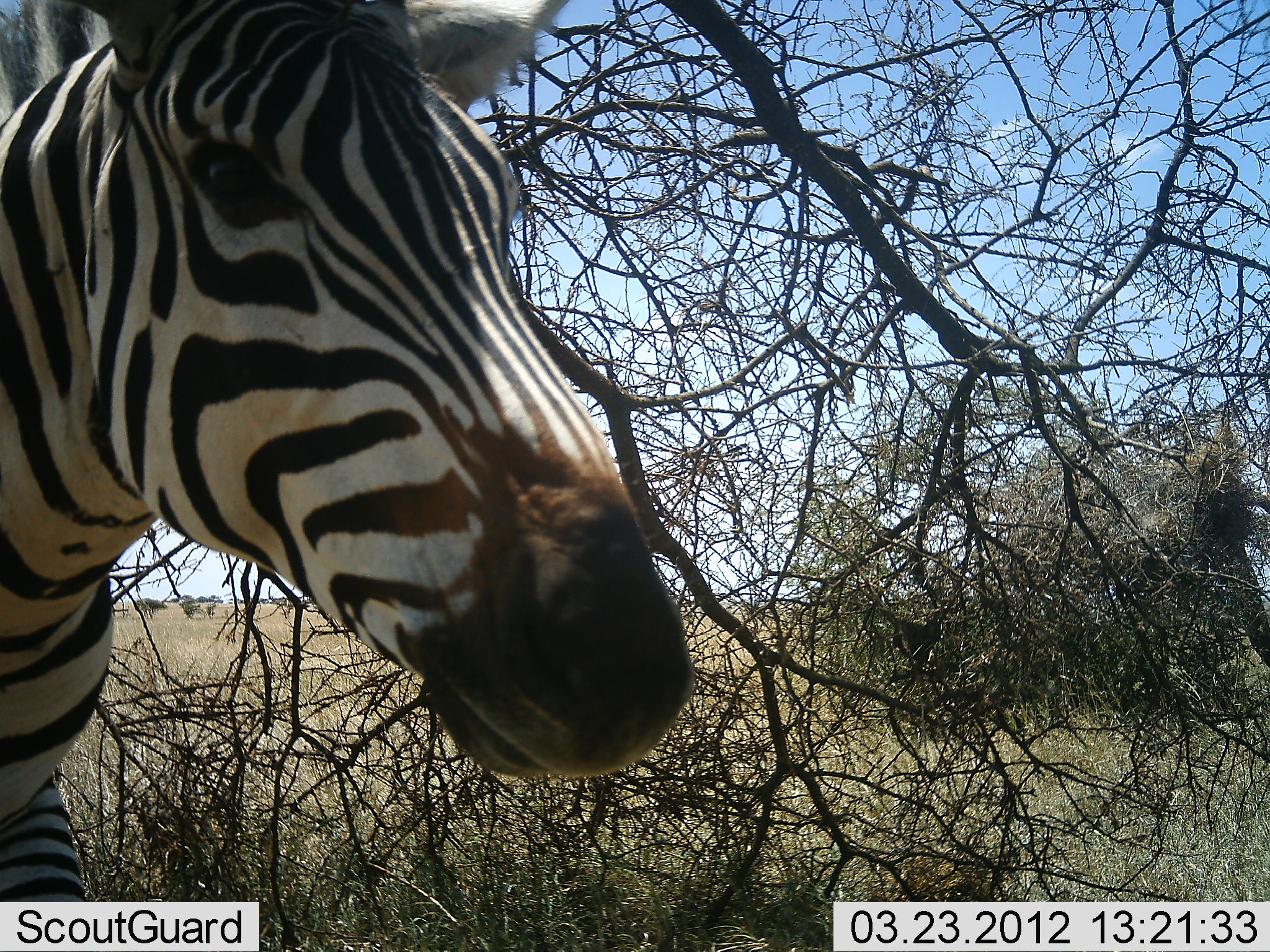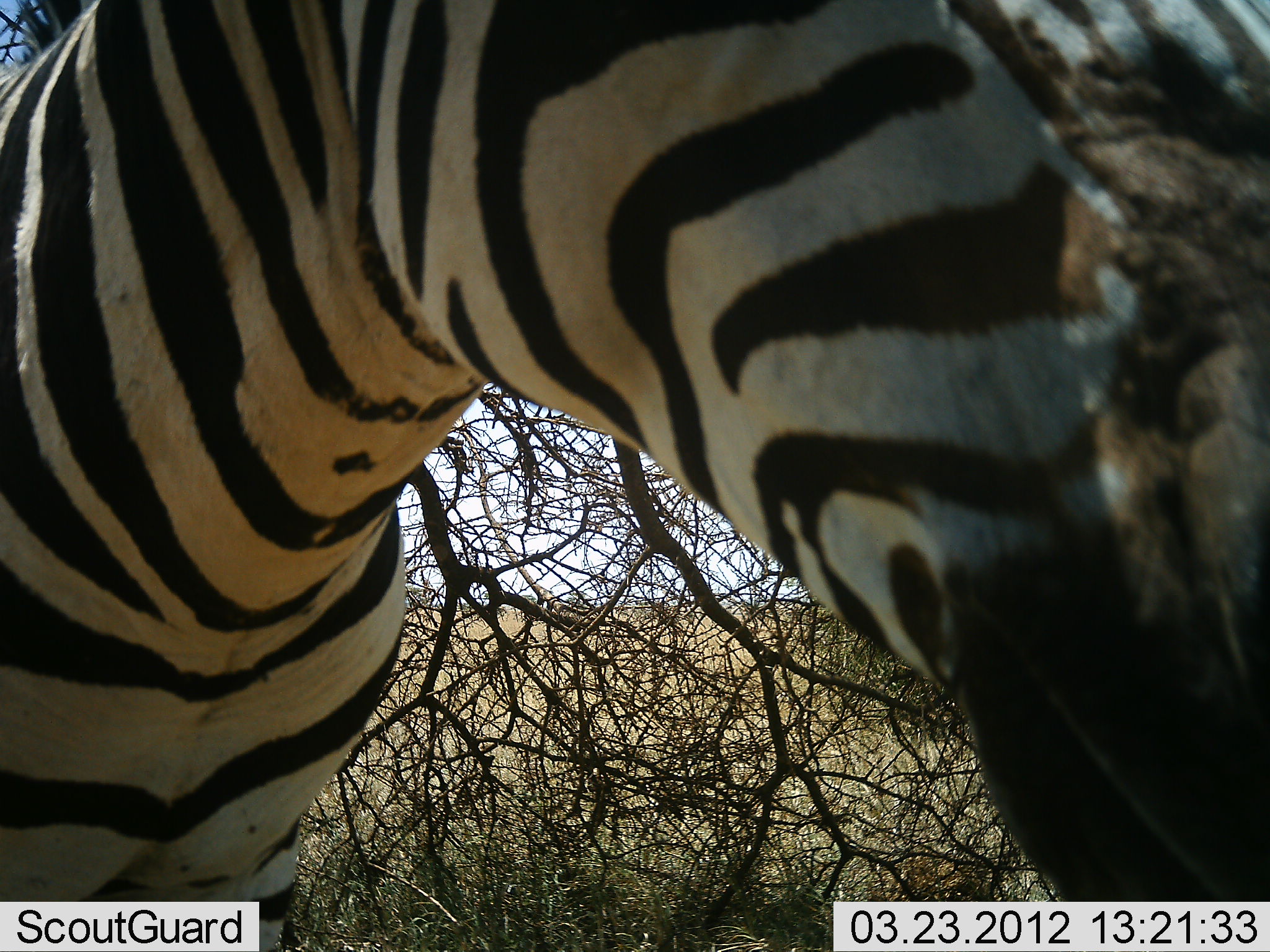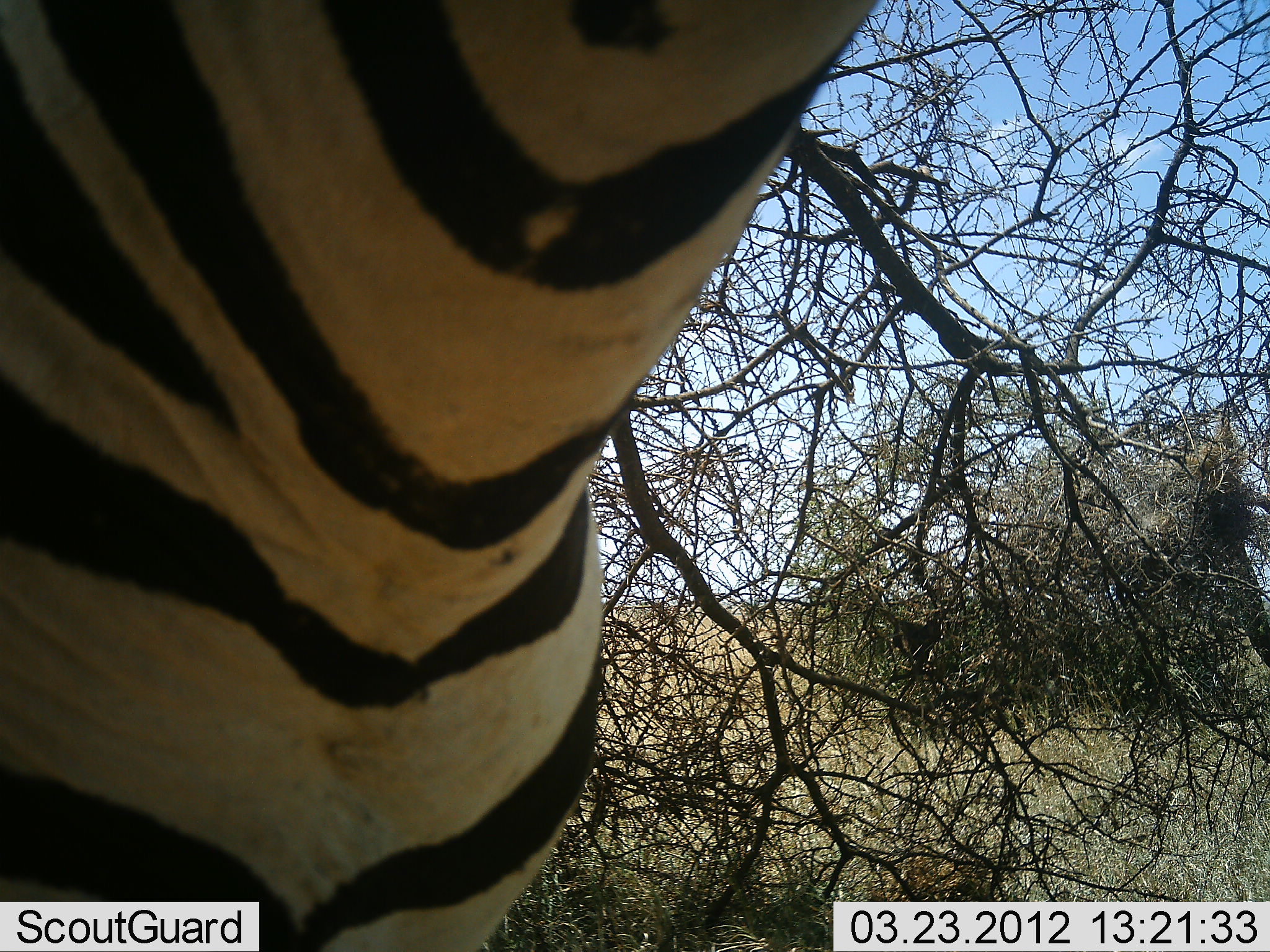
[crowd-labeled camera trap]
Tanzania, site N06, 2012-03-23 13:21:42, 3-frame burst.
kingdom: Animalia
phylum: Chordata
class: Mammalia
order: Perissodactyla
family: Equidae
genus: Equus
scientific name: Equus quagga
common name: plains zebra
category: zebra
Zebra (plains zebra) (Equus quagga), count 1. Behavior (volunteer vote fractions): standing 31%, resting 0%, moving 54%, interacting 0%. Young present (vote fraction): 0%. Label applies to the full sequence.